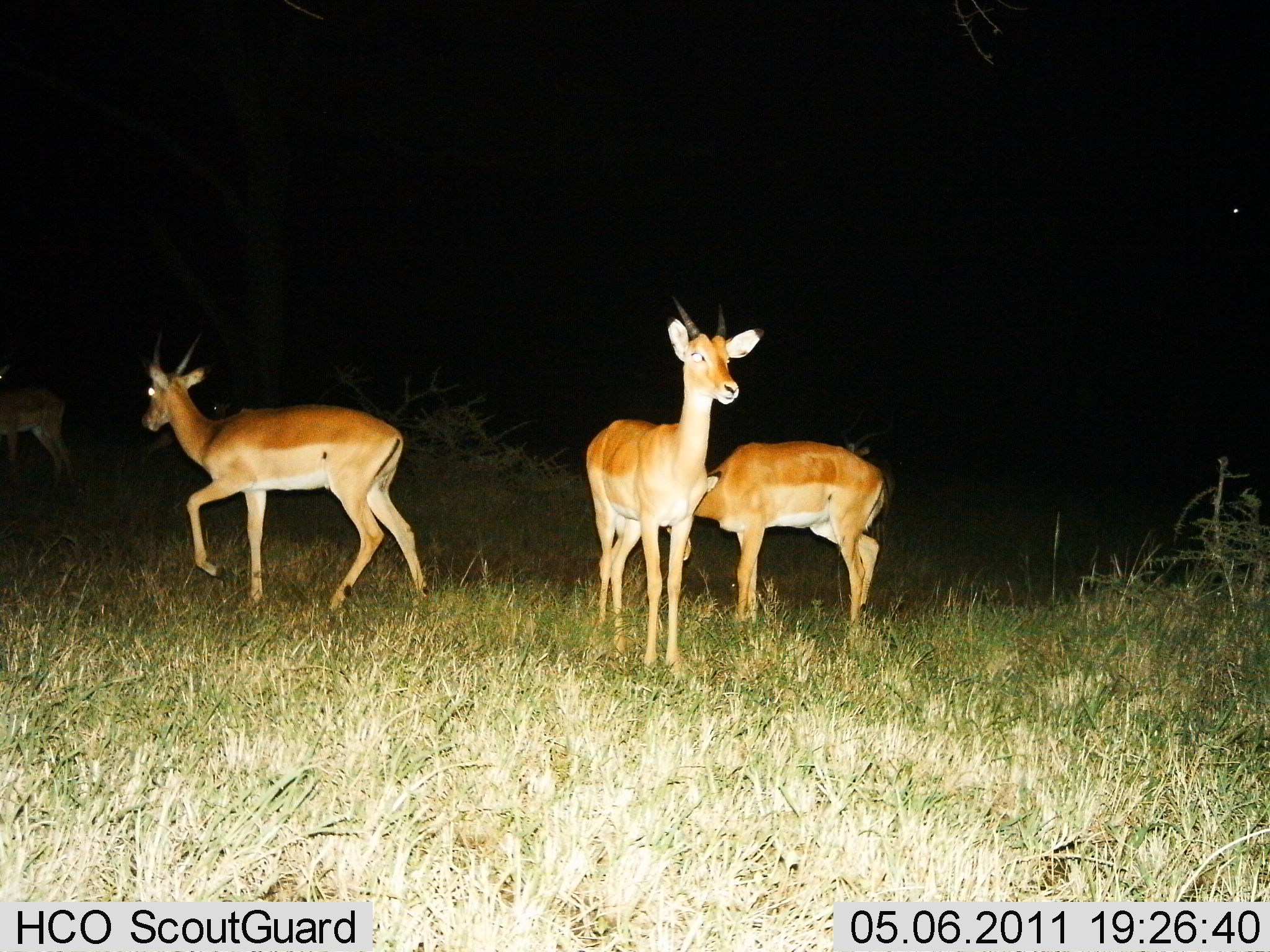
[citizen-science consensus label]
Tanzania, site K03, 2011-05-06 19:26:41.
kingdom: Animalia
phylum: Chordata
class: Mammalia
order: Artiodactyla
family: Bovidae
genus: Nanger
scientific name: Nanger granti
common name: grant's gazelle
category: gazellegrants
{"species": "gazellegrants (grant's gazelle) (Nanger granti)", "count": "4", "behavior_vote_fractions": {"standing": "90%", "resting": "0%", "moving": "30%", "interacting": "0%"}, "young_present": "0%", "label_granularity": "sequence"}